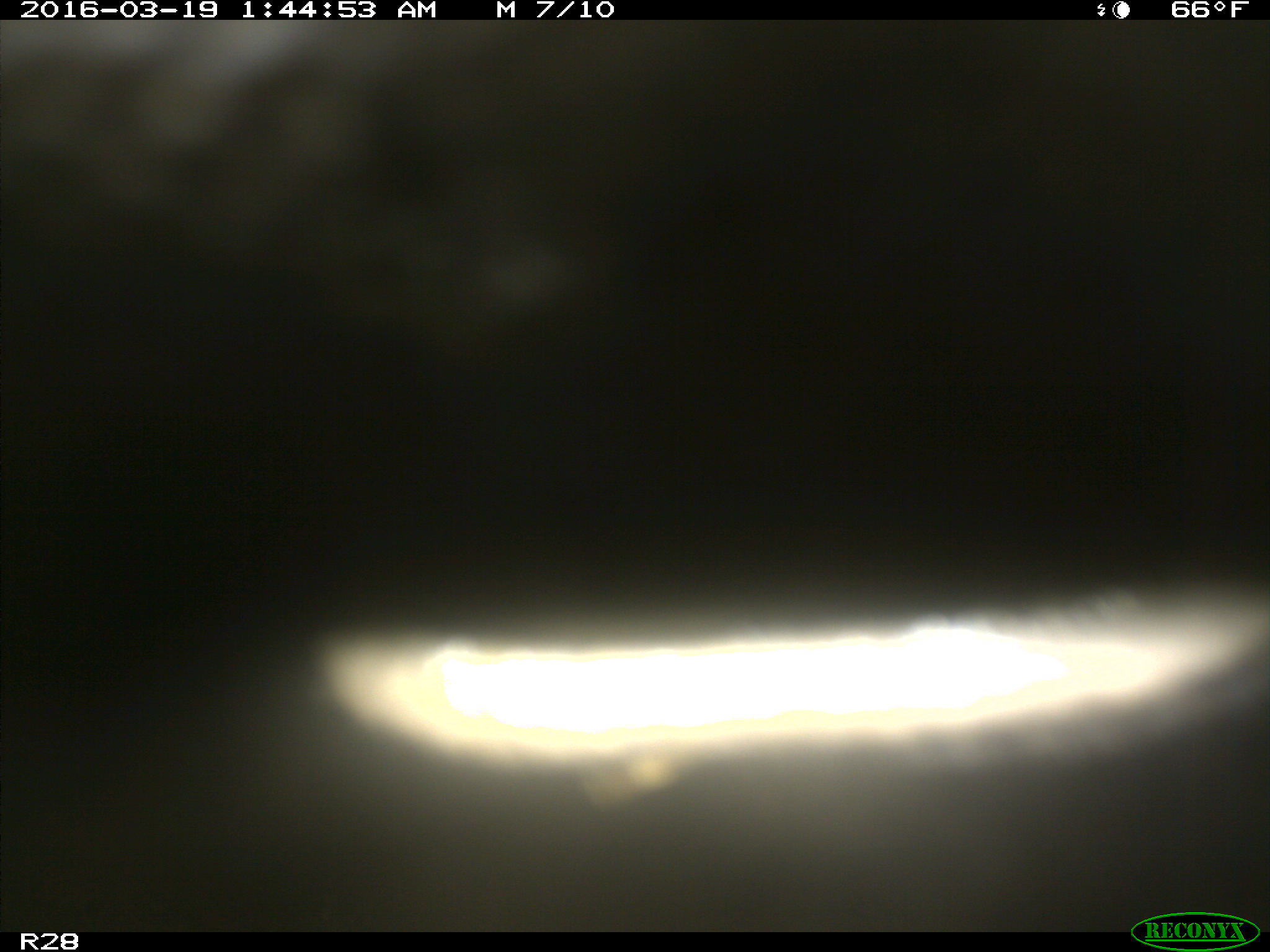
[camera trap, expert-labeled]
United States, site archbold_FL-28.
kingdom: Animalia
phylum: Chordata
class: Mammalia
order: Artiodactyla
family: Bovidae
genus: Bos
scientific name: Bos taurus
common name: domestic cow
Bos taurus (domestic cow).